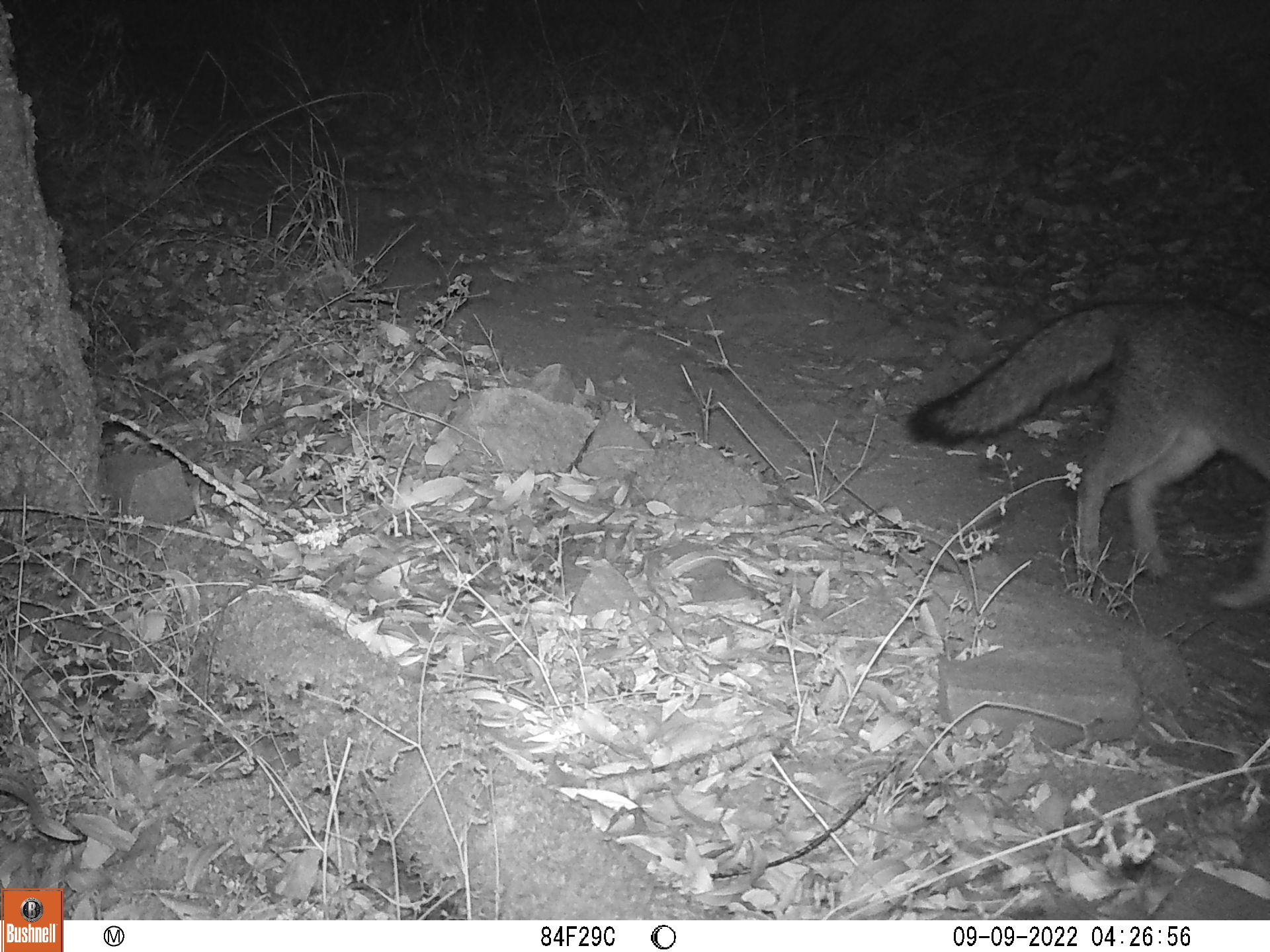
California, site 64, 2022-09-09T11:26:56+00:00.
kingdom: Animalia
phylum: Chordata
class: Mammalia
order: Carnivora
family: Canidae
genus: Urocyon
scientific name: Urocyon cinereoargenteus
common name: gray fox